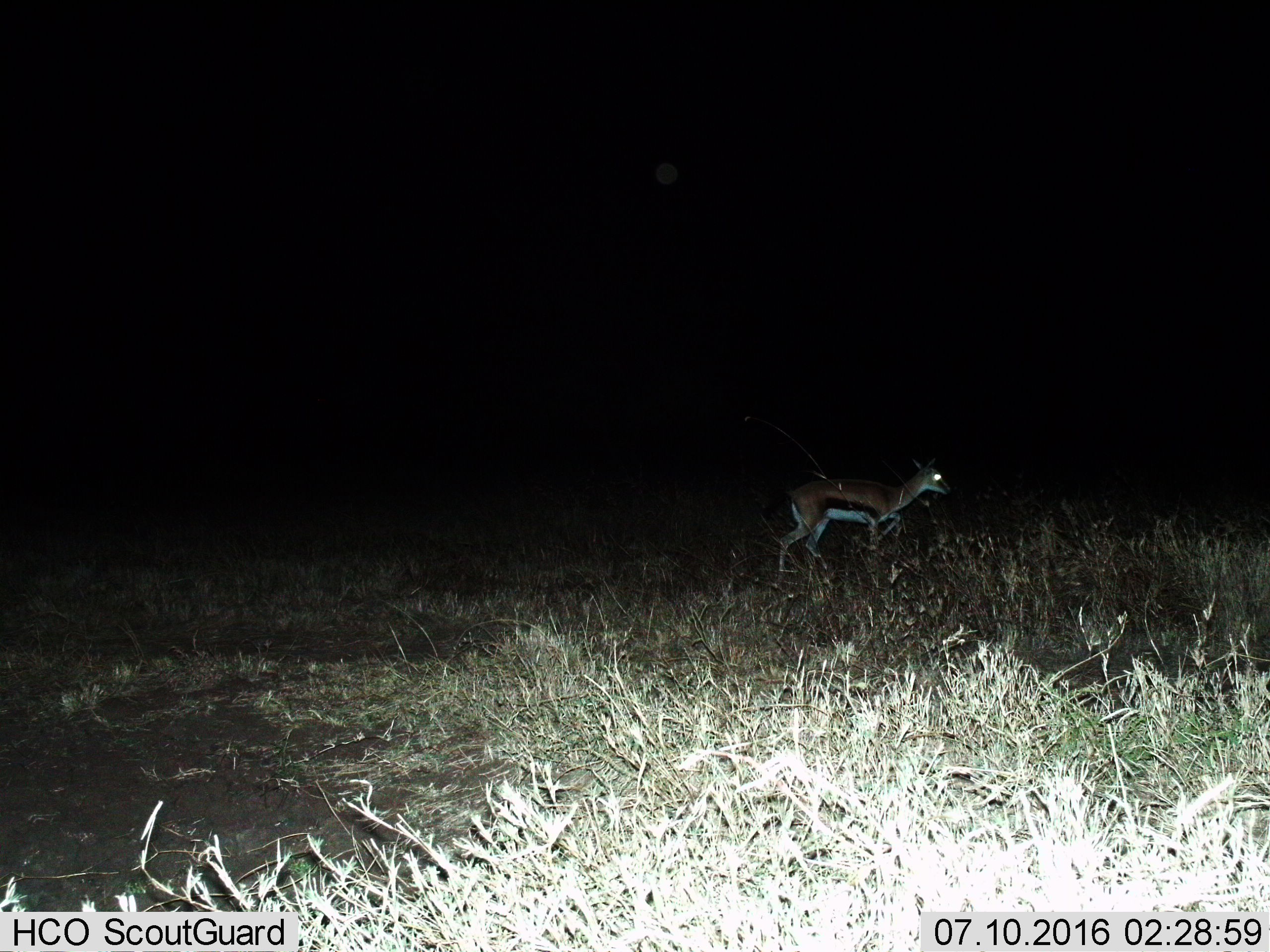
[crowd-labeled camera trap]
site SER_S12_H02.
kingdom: Animalia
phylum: Chordata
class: Mammalia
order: Artiodactyla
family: Bovidae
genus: Eudorcas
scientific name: Eudorcas thomsonii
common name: thomson's gazelle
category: gazellethomsons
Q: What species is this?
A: Gazellethomsons (thomson's gazelle) (Eudorcas thomsonii).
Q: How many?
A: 1.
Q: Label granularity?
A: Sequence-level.